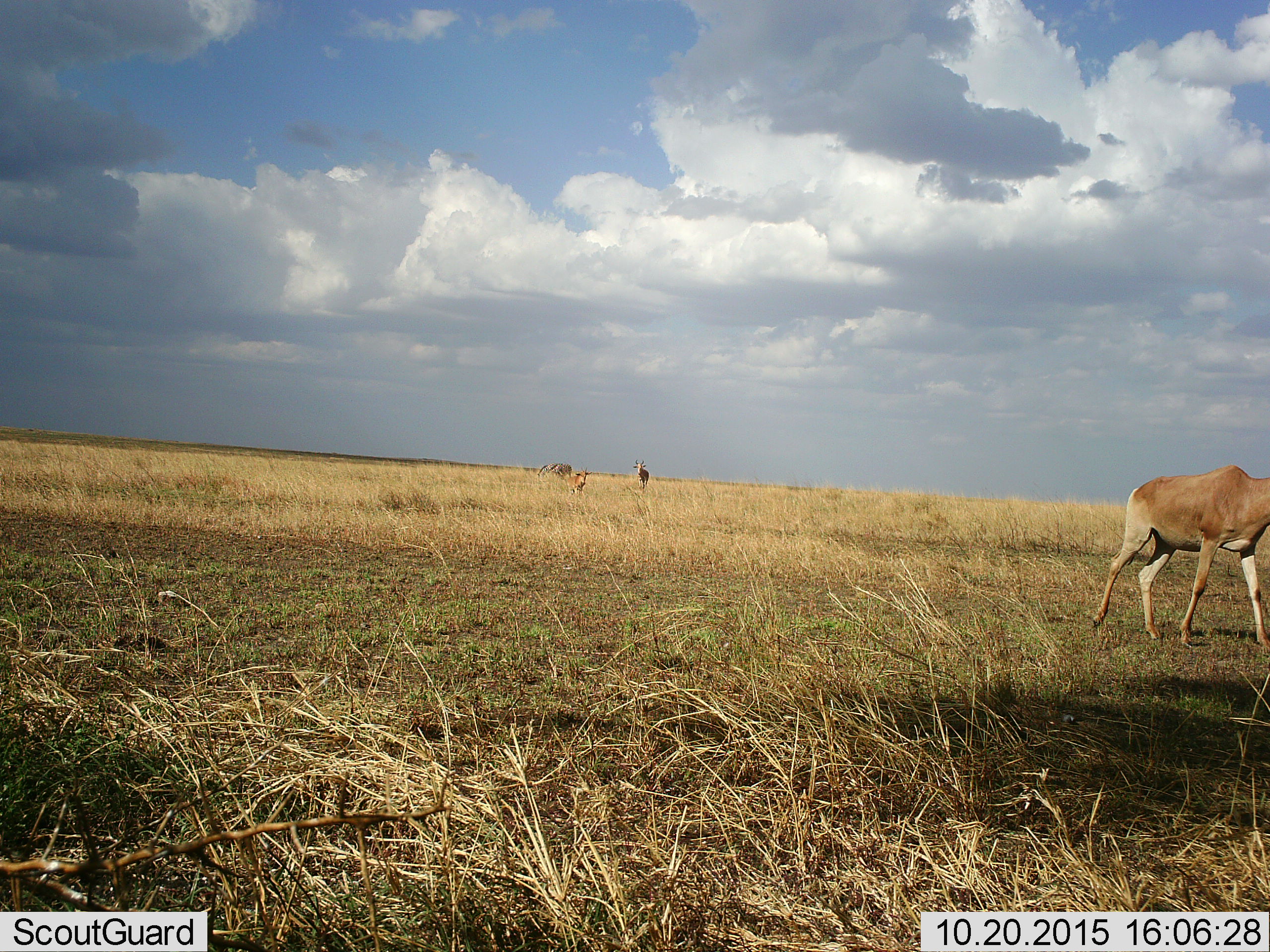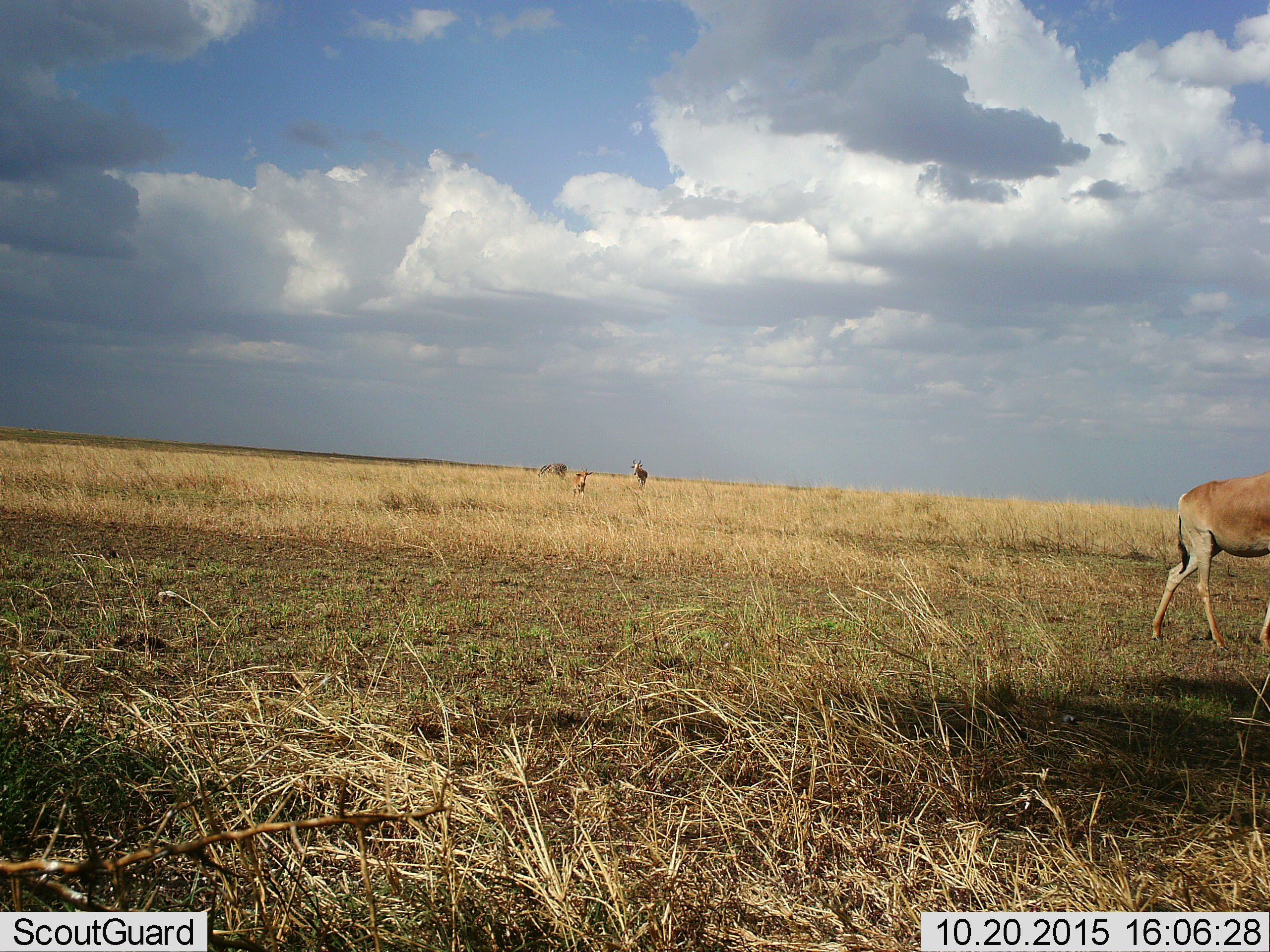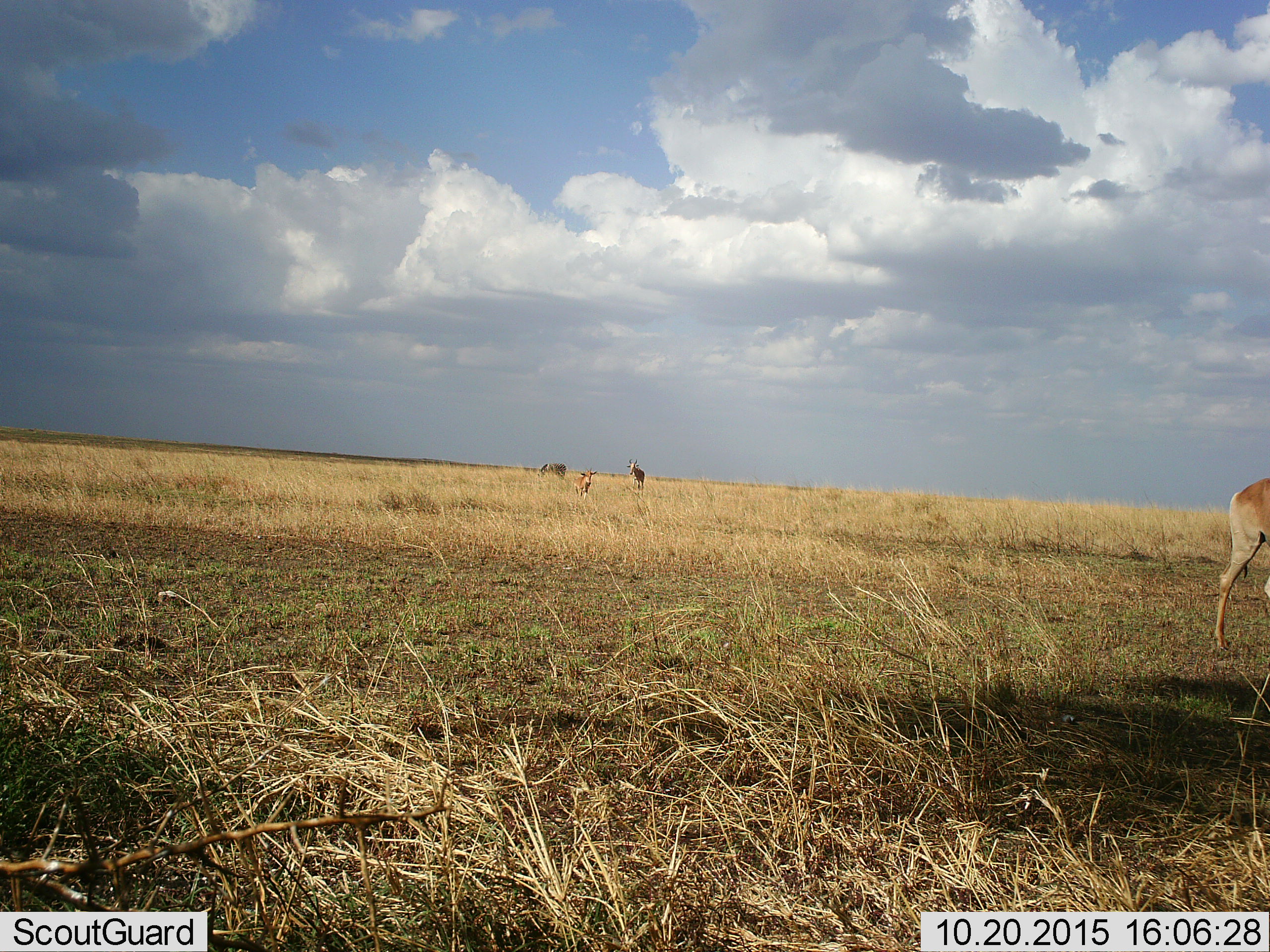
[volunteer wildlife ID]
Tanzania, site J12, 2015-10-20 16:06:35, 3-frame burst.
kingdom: Animalia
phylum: Chordata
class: Mammalia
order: Artiodactyla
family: Bovidae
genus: Alcelaphus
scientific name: Alcelaphus buselaphus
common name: hartebeest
Hartebeest (Alcelaphus buselaphus), count 3. Behavior (volunteer vote fractions): standing 33%, resting 0%, moving 100%, interacting 0%. Young present (vote fraction): 33%. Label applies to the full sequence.